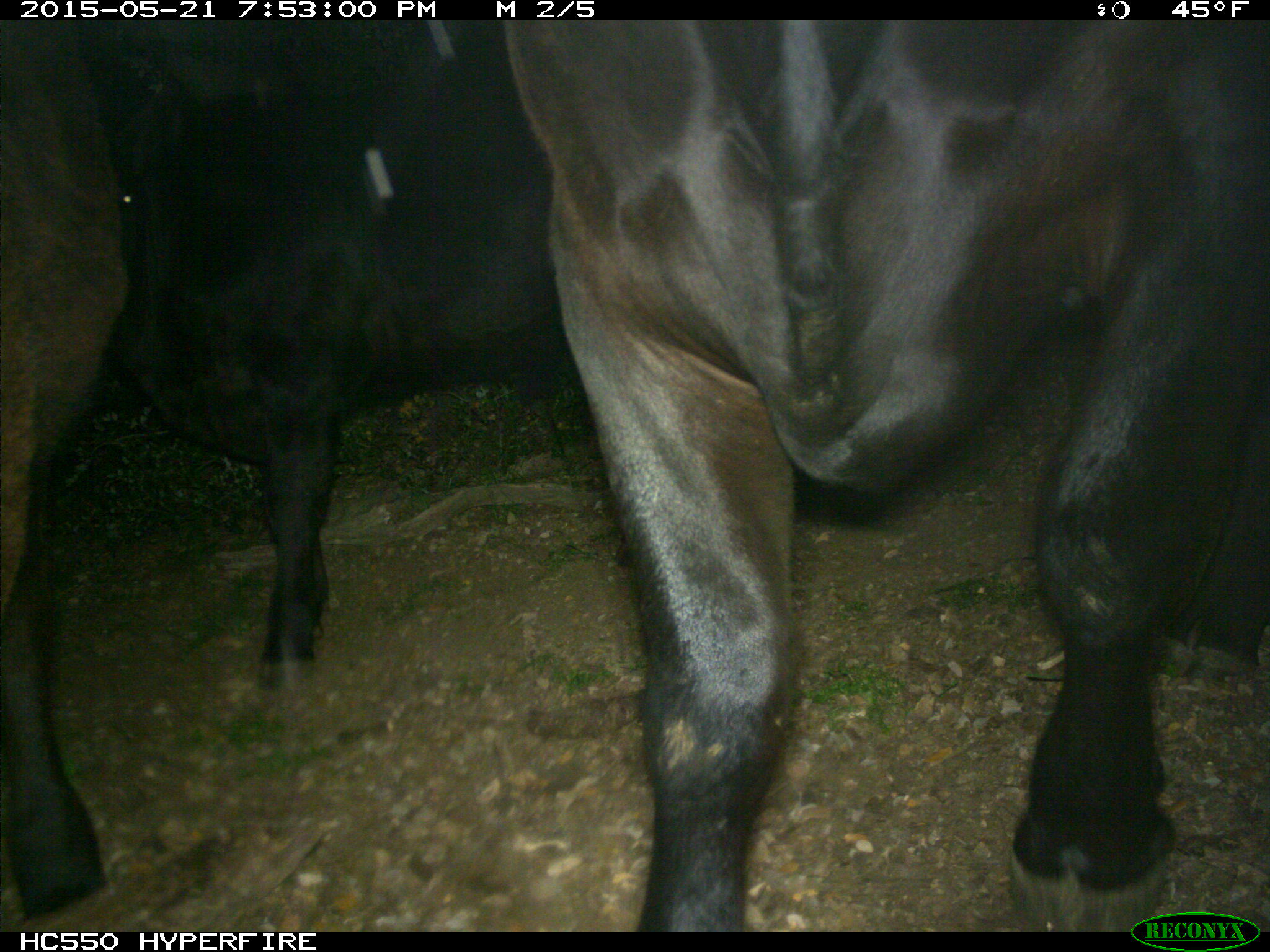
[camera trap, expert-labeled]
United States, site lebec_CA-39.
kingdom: Animalia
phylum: Chordata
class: Mammalia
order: Artiodactyla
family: Bovidae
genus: Bos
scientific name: Bos taurus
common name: domestic cow